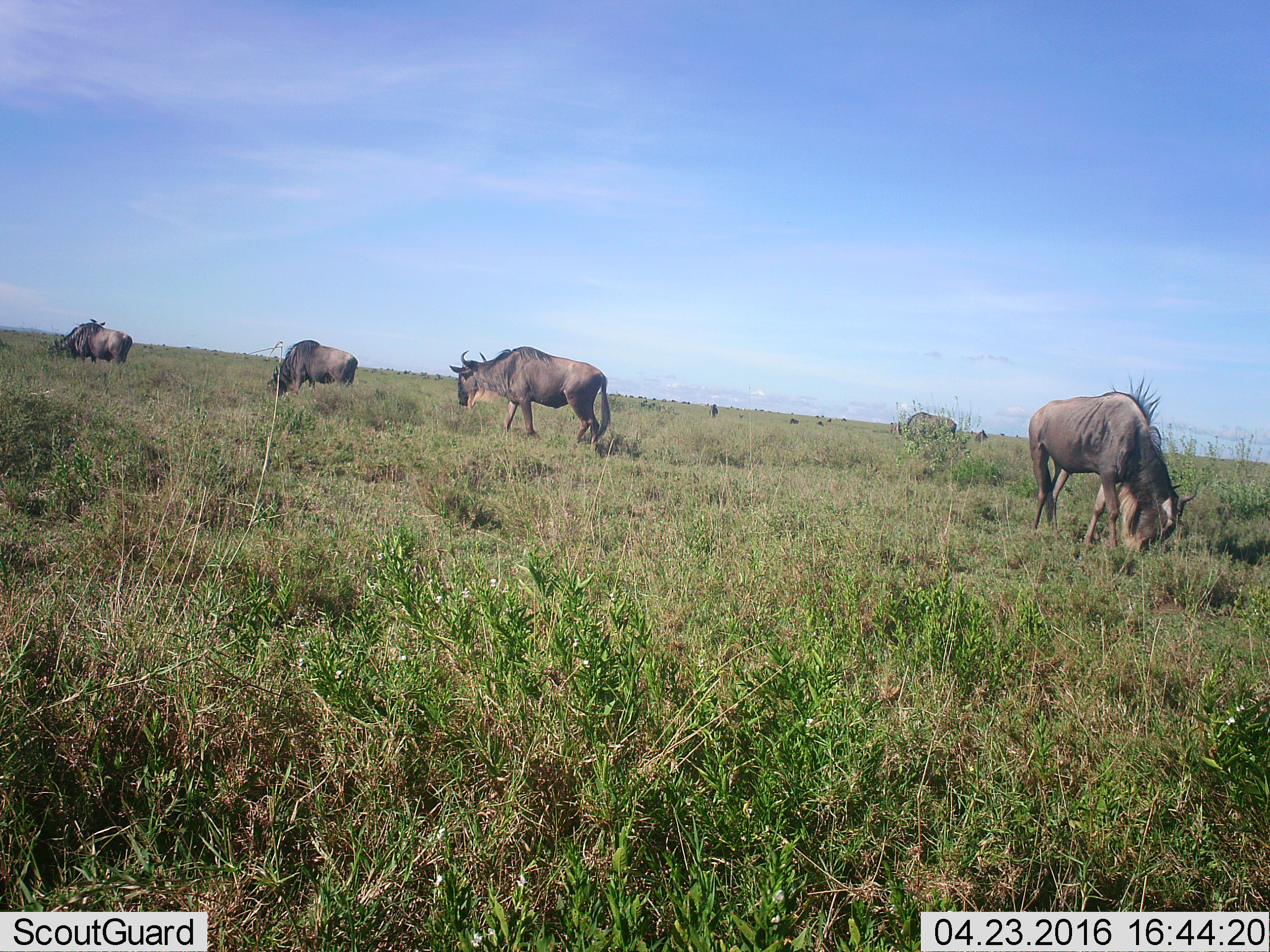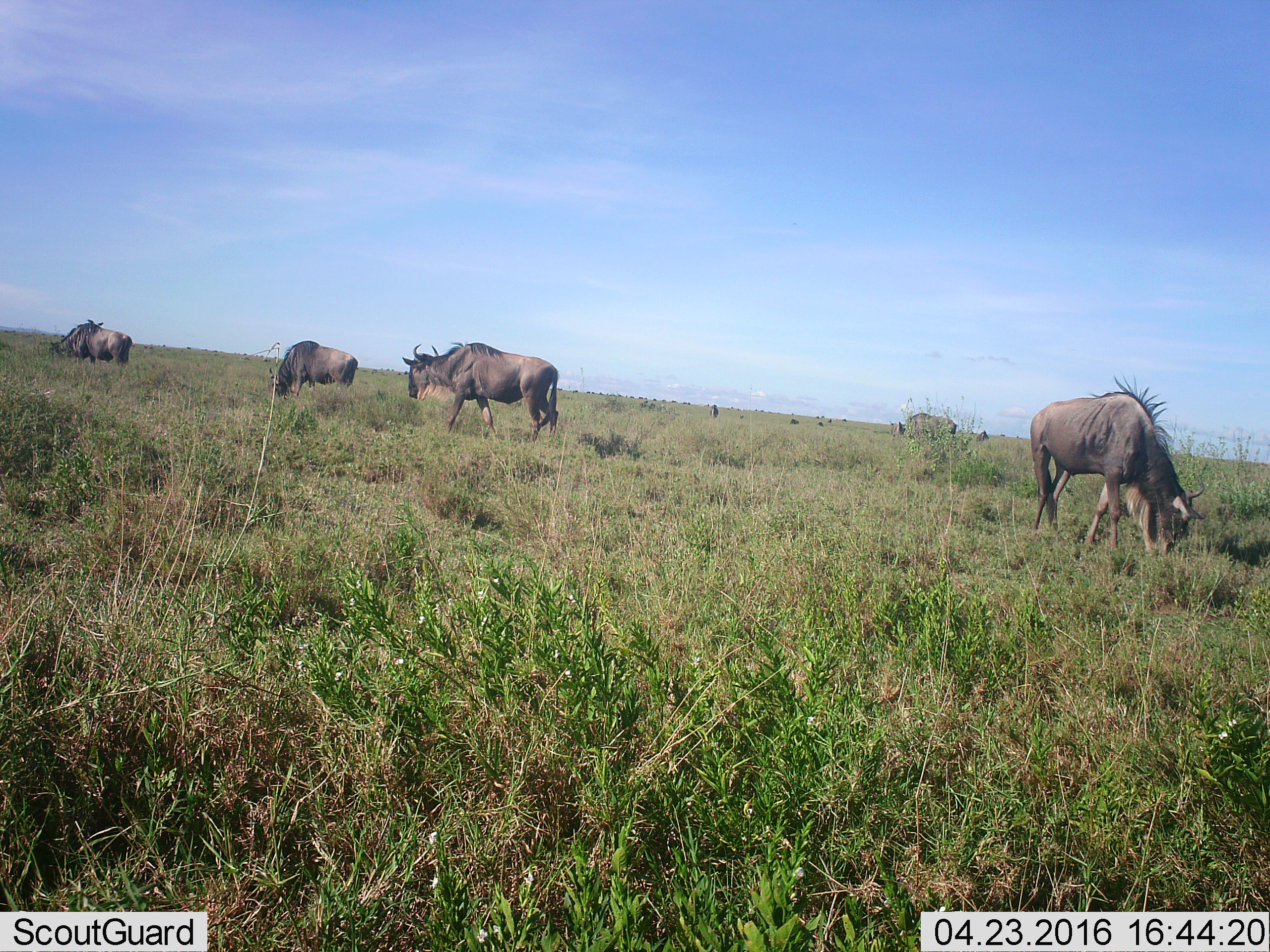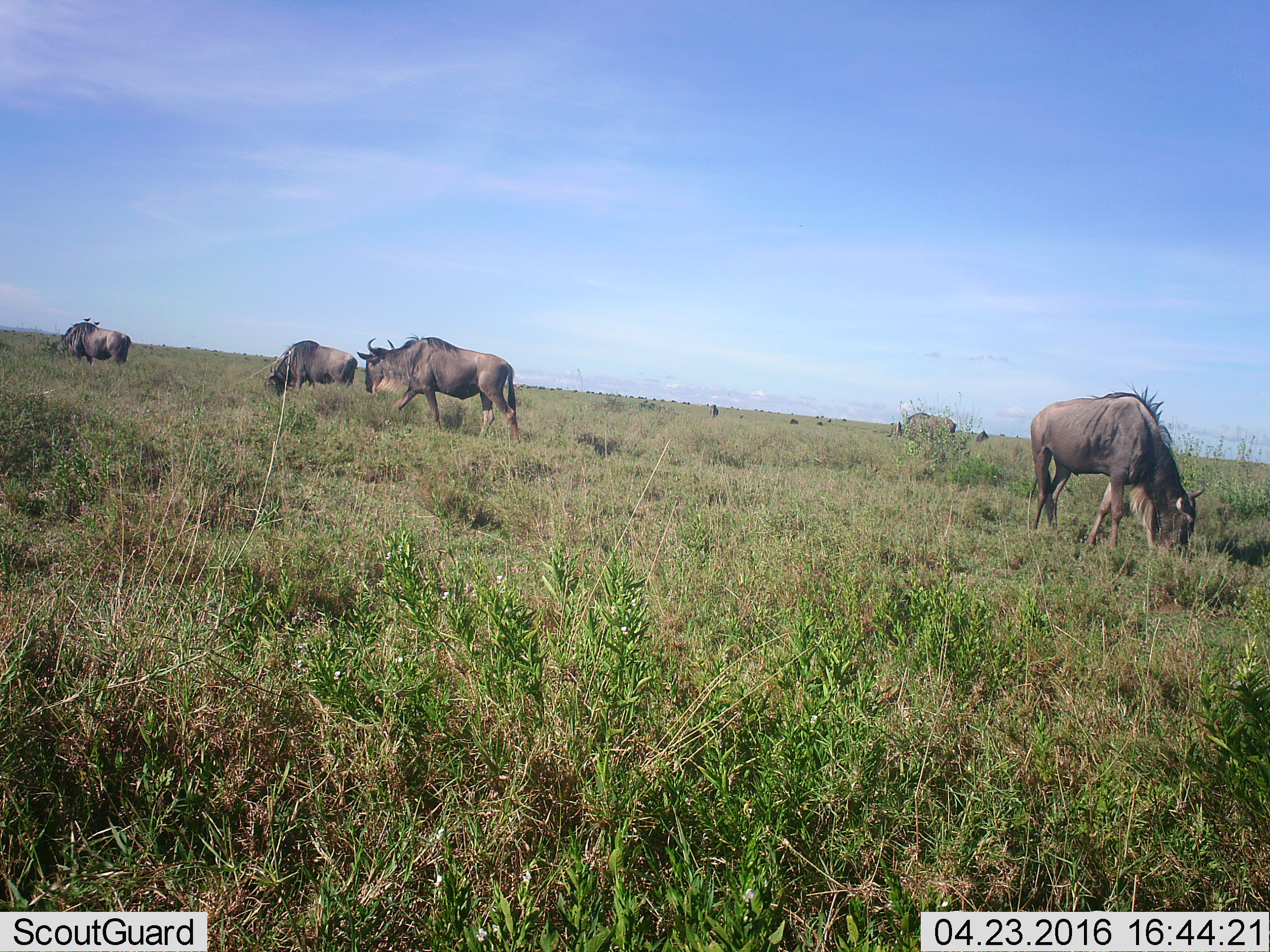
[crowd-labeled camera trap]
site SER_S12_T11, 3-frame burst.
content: unidentified animal